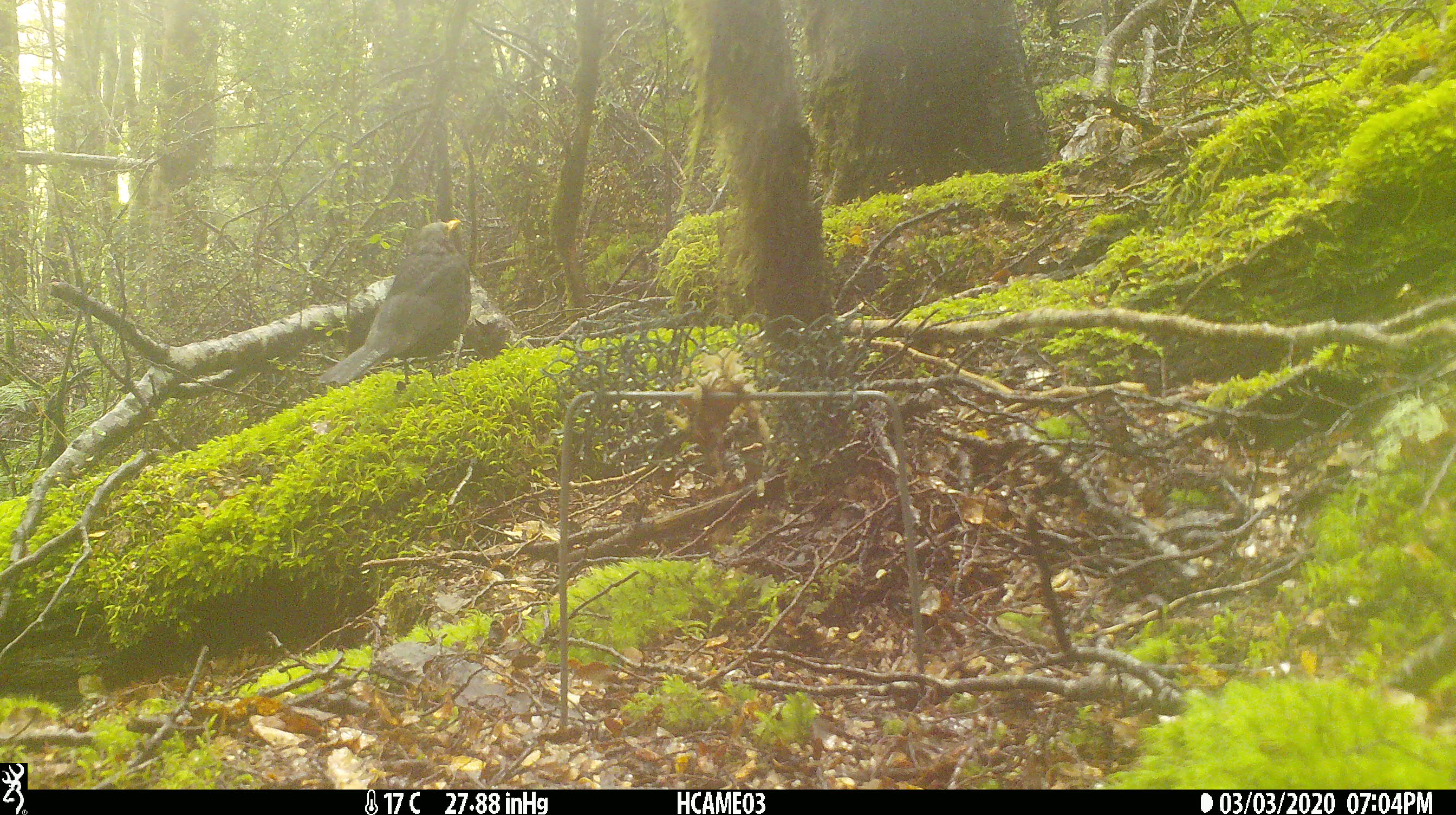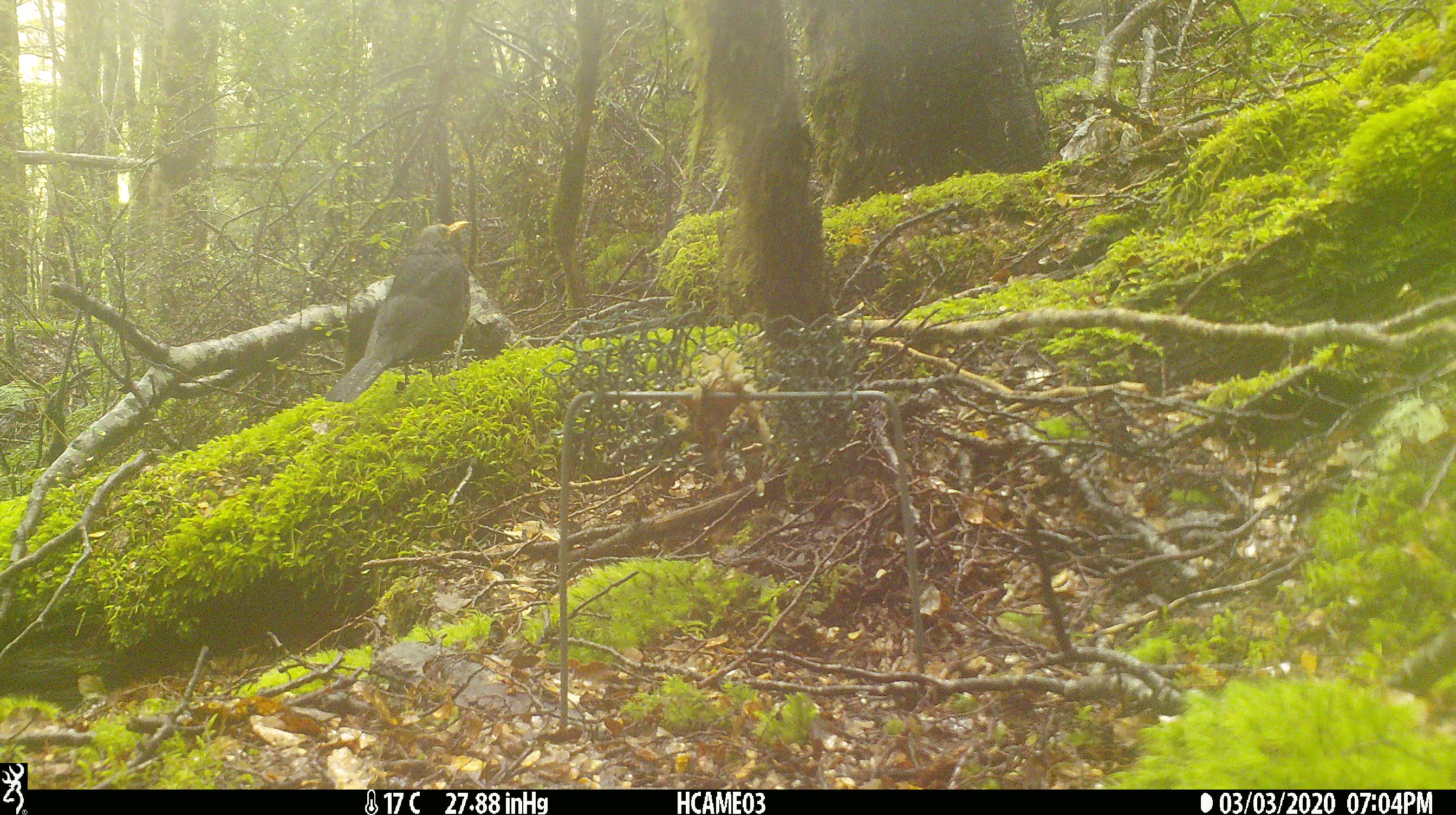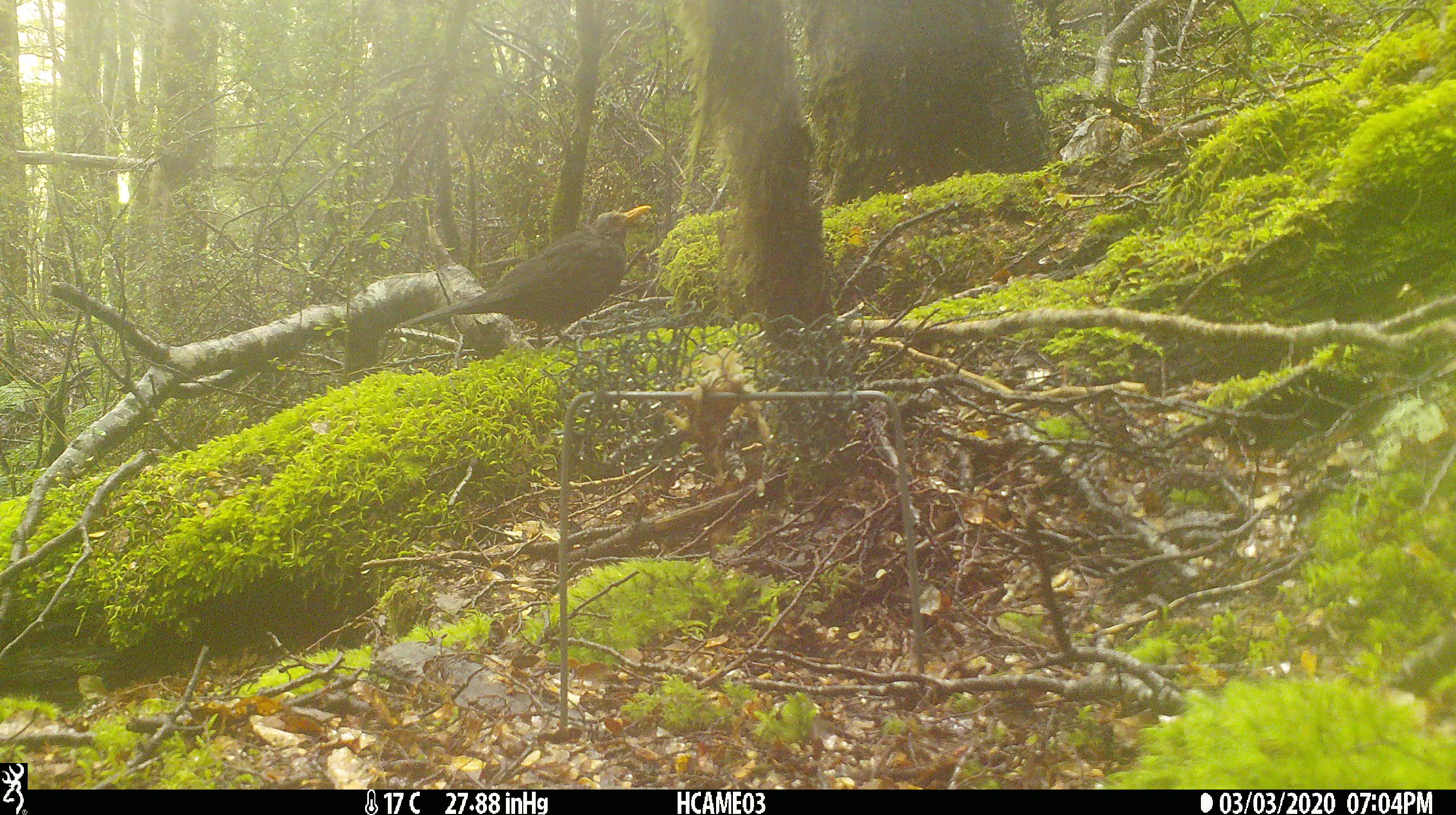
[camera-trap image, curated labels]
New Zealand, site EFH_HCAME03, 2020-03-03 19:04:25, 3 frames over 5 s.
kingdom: Animalia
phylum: Chordata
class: Aves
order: Passeriformes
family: Turdidae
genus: Turdus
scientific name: Turdus merula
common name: eurasian blackbird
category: blackbird